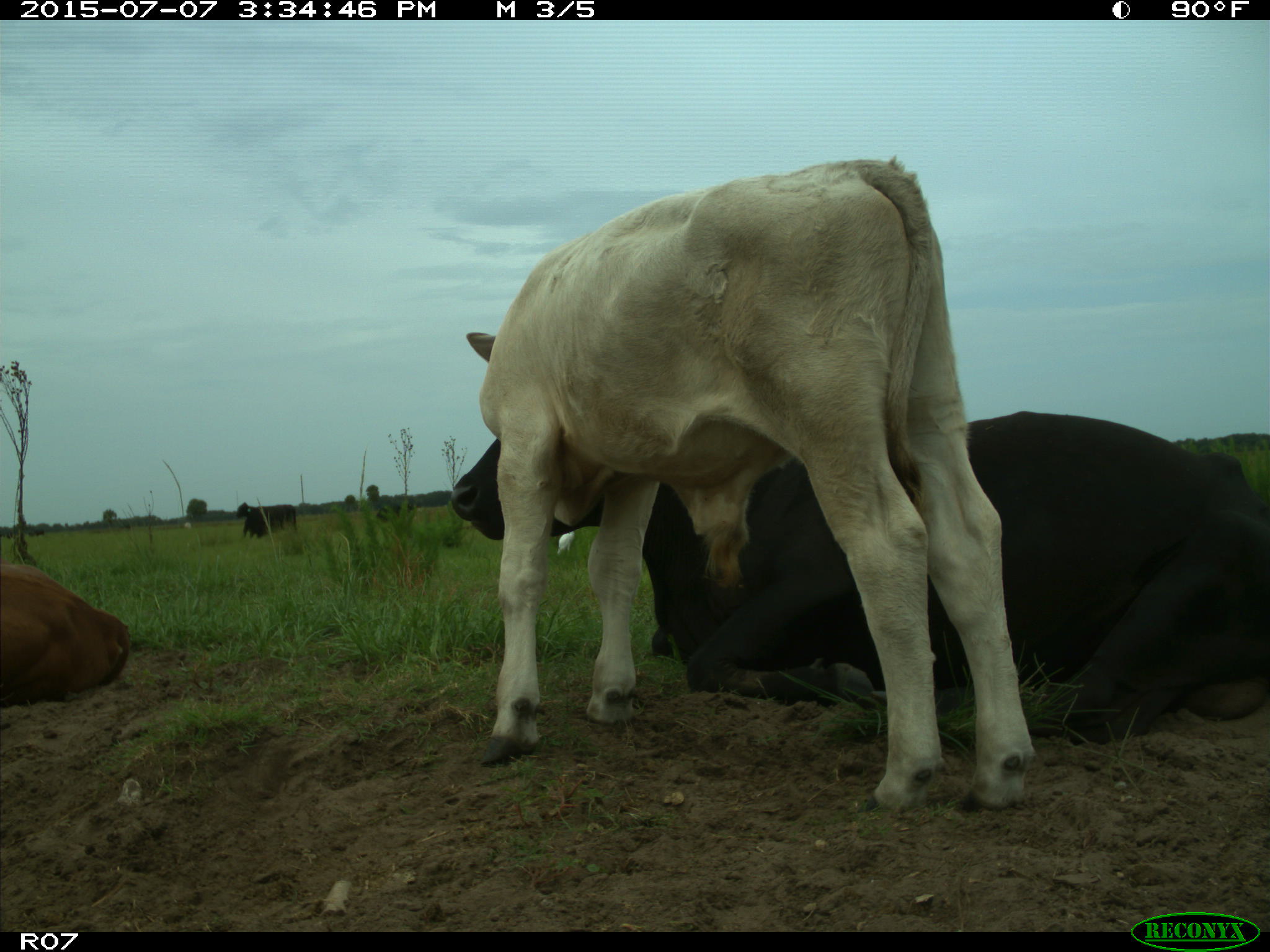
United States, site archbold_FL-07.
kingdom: Animalia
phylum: Chordata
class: Mammalia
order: Artiodactyla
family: Bovidae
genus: Bos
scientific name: Bos taurus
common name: domestic cow